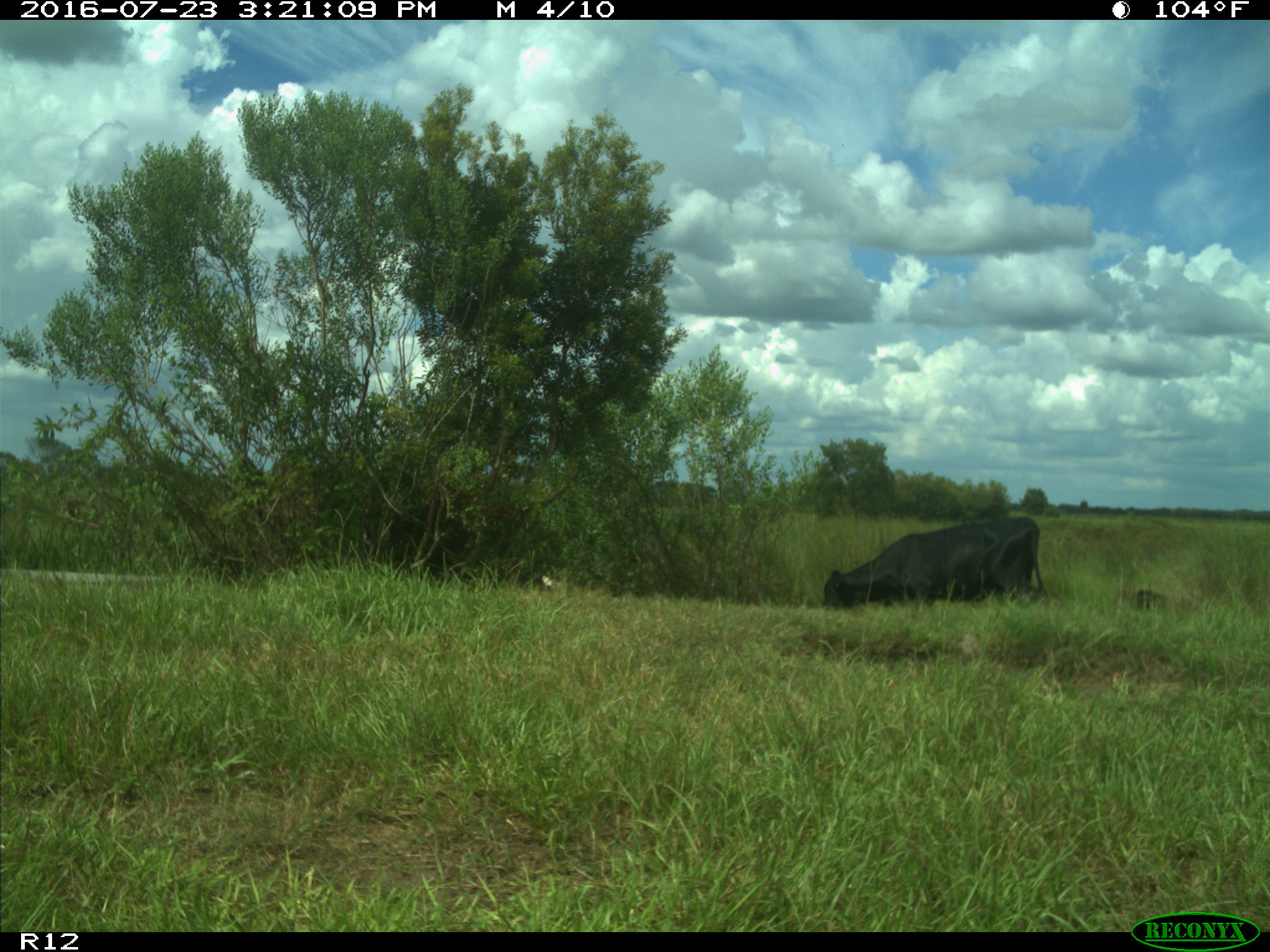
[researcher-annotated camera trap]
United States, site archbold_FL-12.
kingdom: Animalia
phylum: Chordata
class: Mammalia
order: Artiodactyla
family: Bovidae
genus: Bos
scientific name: Bos taurus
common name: domestic cow